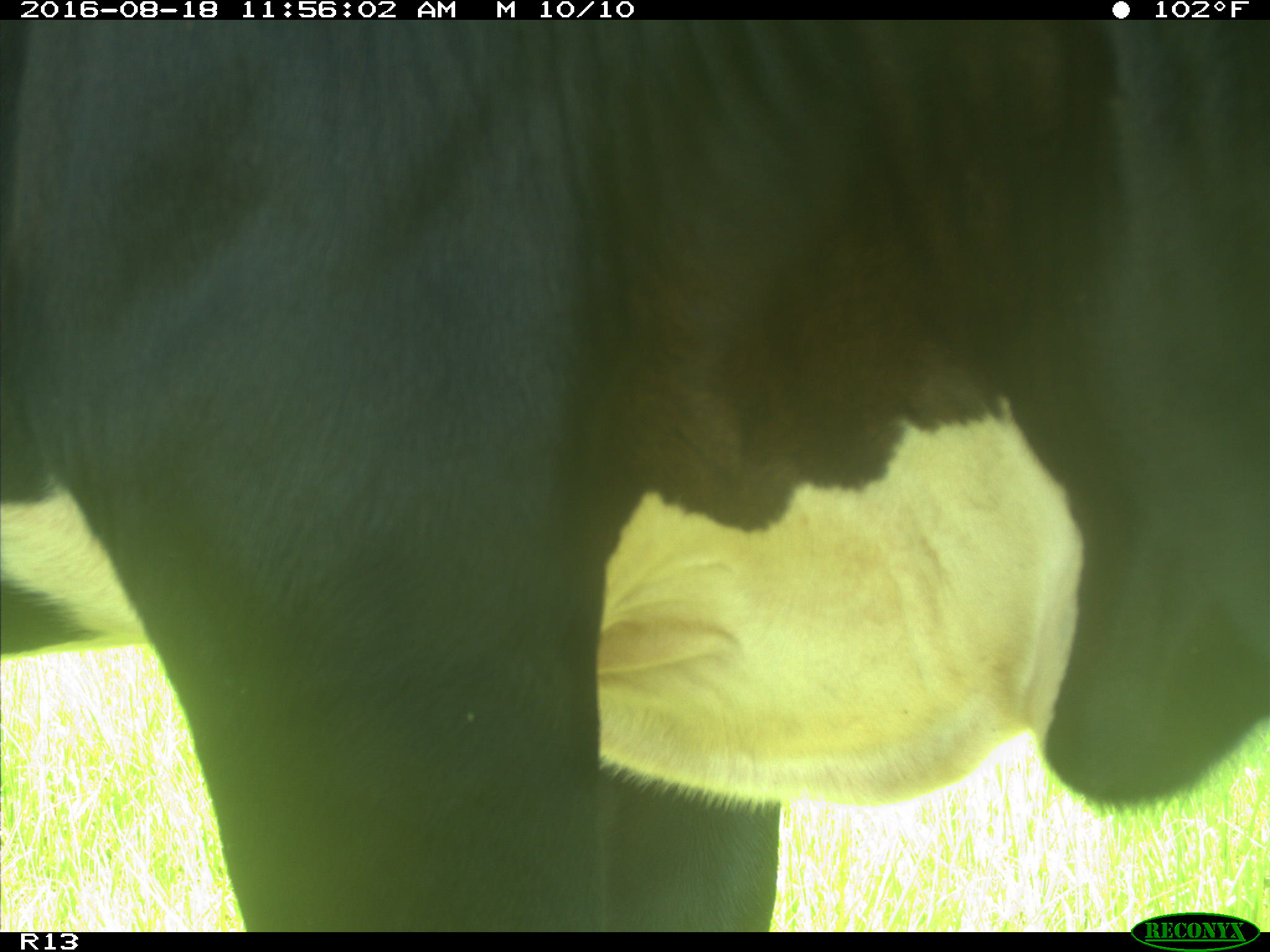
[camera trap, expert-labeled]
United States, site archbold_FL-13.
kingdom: Animalia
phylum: Chordata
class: Mammalia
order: Artiodactyla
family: Bovidae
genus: Bos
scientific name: Bos taurus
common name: domestic cow